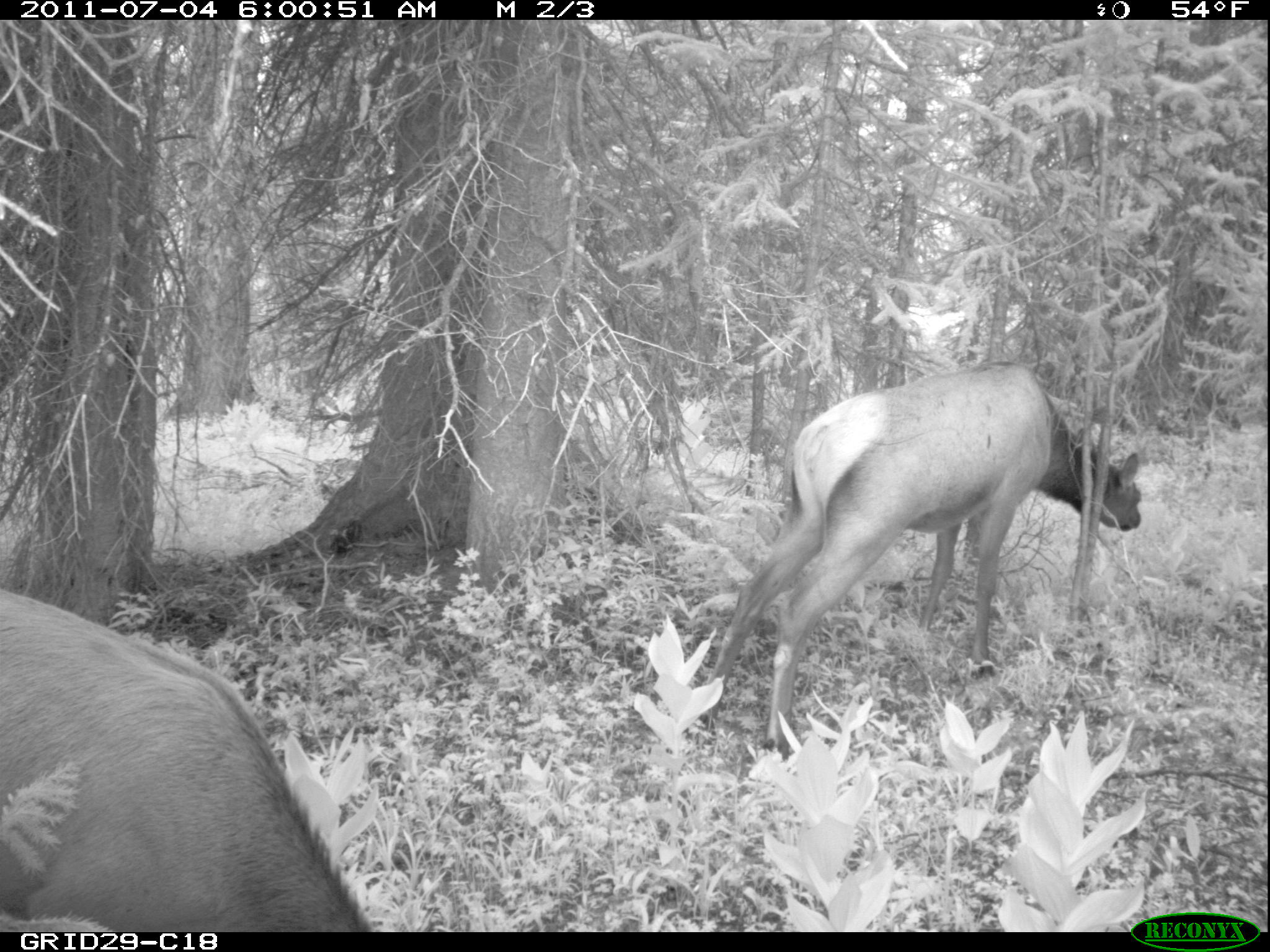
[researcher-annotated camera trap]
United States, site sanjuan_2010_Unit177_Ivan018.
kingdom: Animalia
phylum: Chordata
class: Mammalia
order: Artiodactyla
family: Cervidae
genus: Cervus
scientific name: Cervus elaphus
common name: red deer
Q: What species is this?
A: Cervus elaphus (red deer).